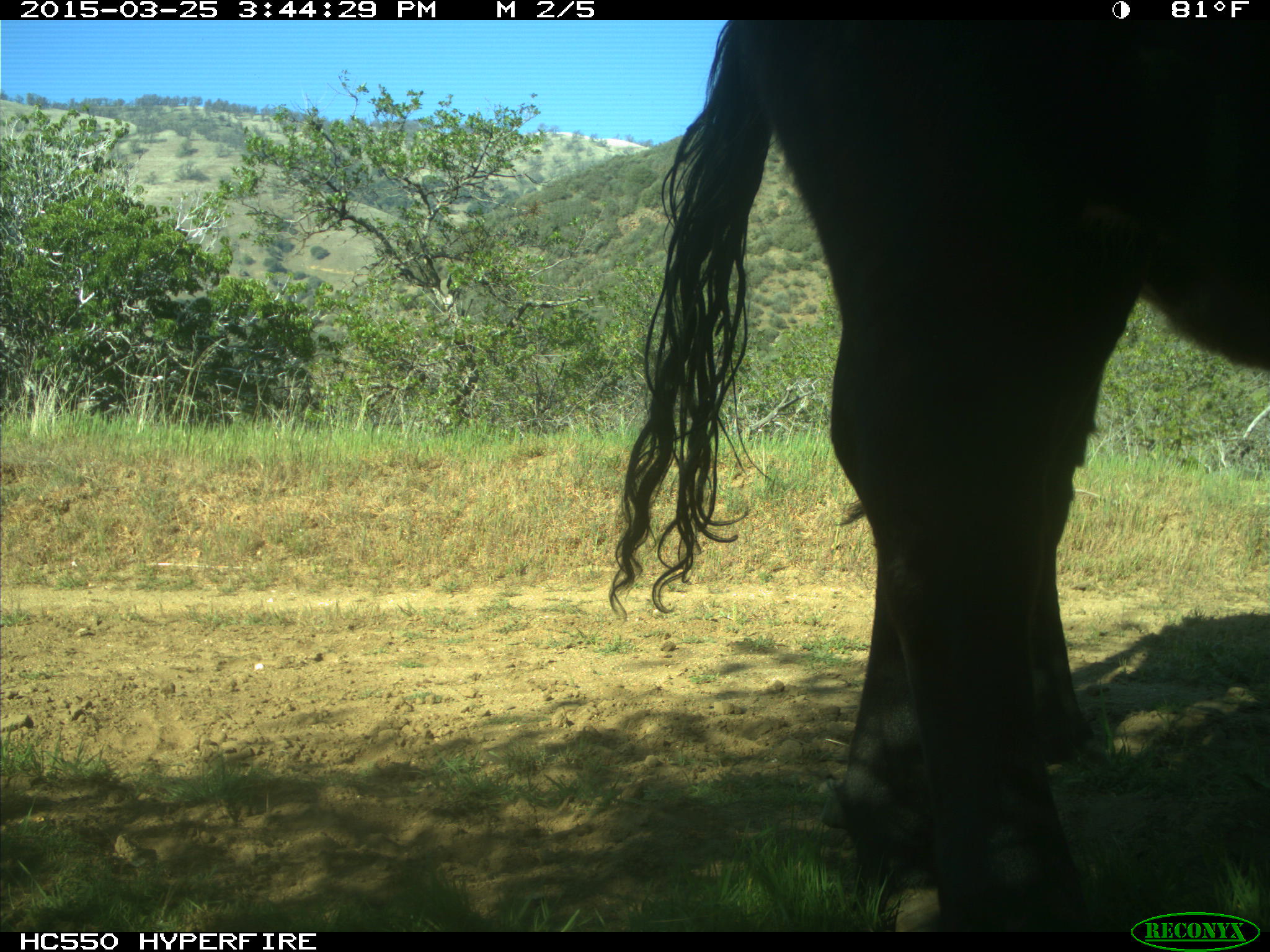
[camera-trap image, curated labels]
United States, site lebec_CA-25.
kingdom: Animalia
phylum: Chordata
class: Mammalia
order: Artiodactyla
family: Bovidae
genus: Bos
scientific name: Bos taurus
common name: domestic cow